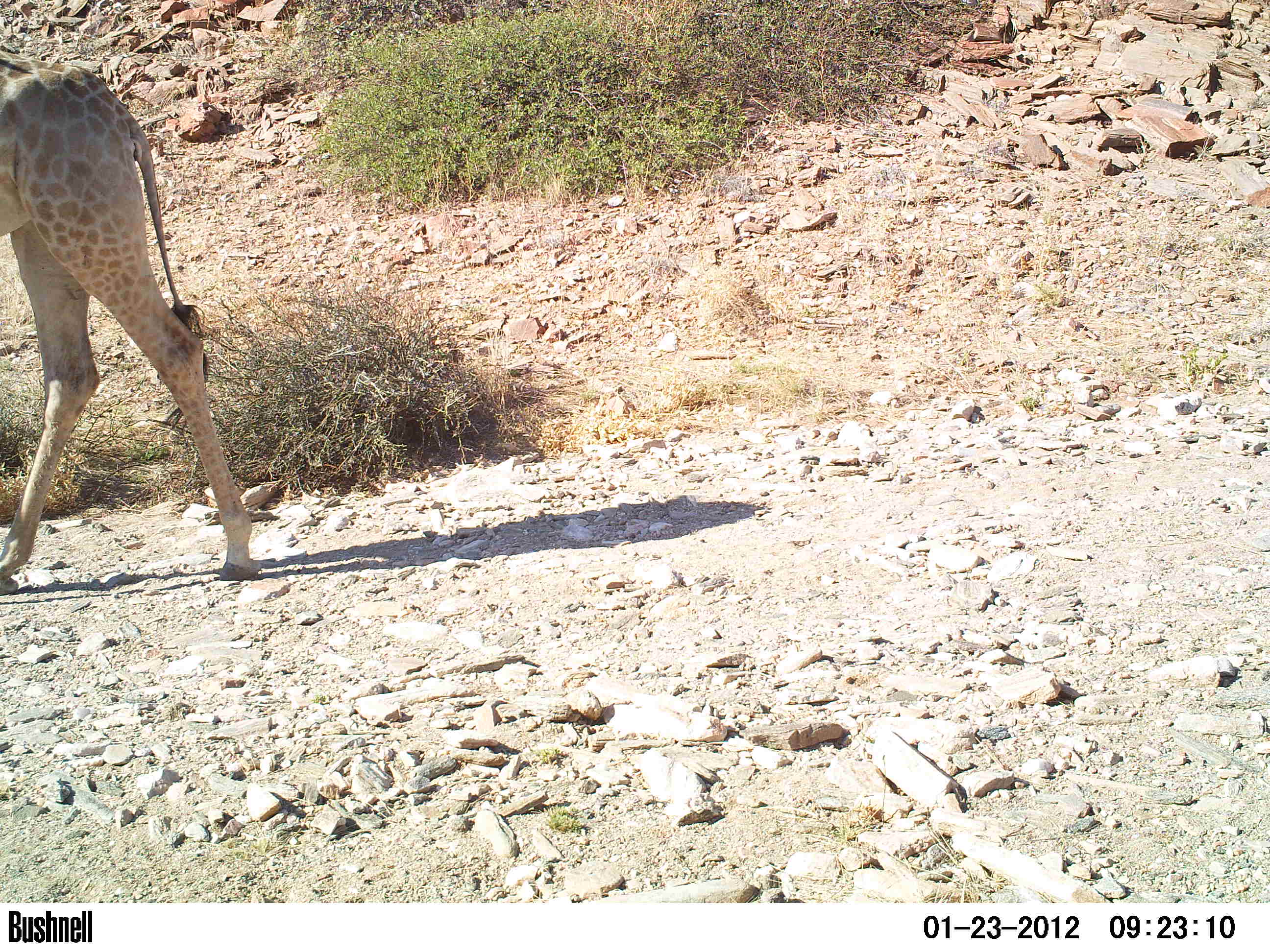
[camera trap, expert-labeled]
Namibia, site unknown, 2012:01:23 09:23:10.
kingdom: Animalia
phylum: Chordata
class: Mammalia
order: Artiodactyla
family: Giraffidae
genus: Giraffa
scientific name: Giraffa camelopardalis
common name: giraffe